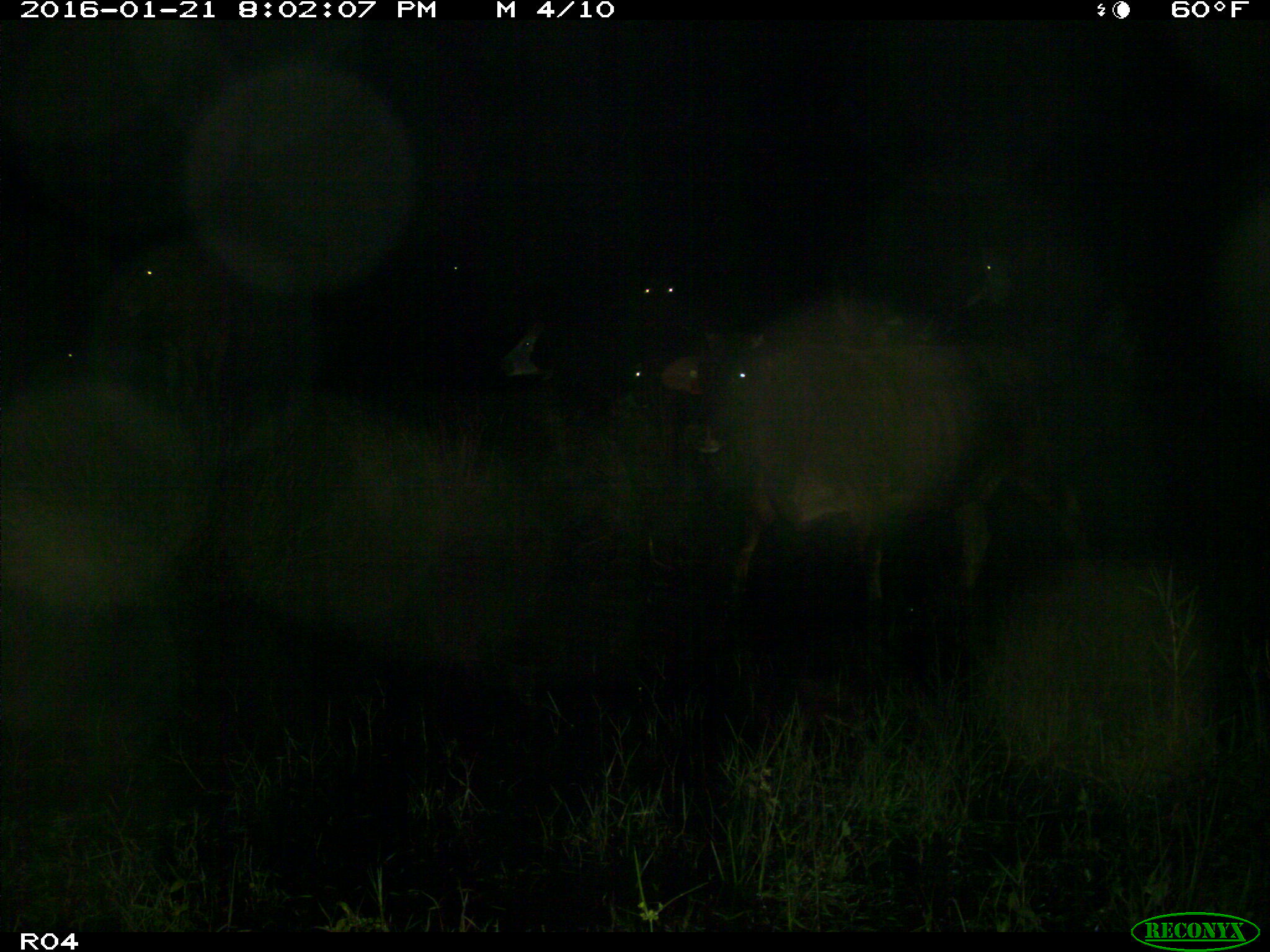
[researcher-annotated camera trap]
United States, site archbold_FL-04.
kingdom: Animalia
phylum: Chordata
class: Mammalia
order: Artiodactyla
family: Bovidae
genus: Bos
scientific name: Bos taurus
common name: domestic cow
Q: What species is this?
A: Bos taurus (domestic cow).